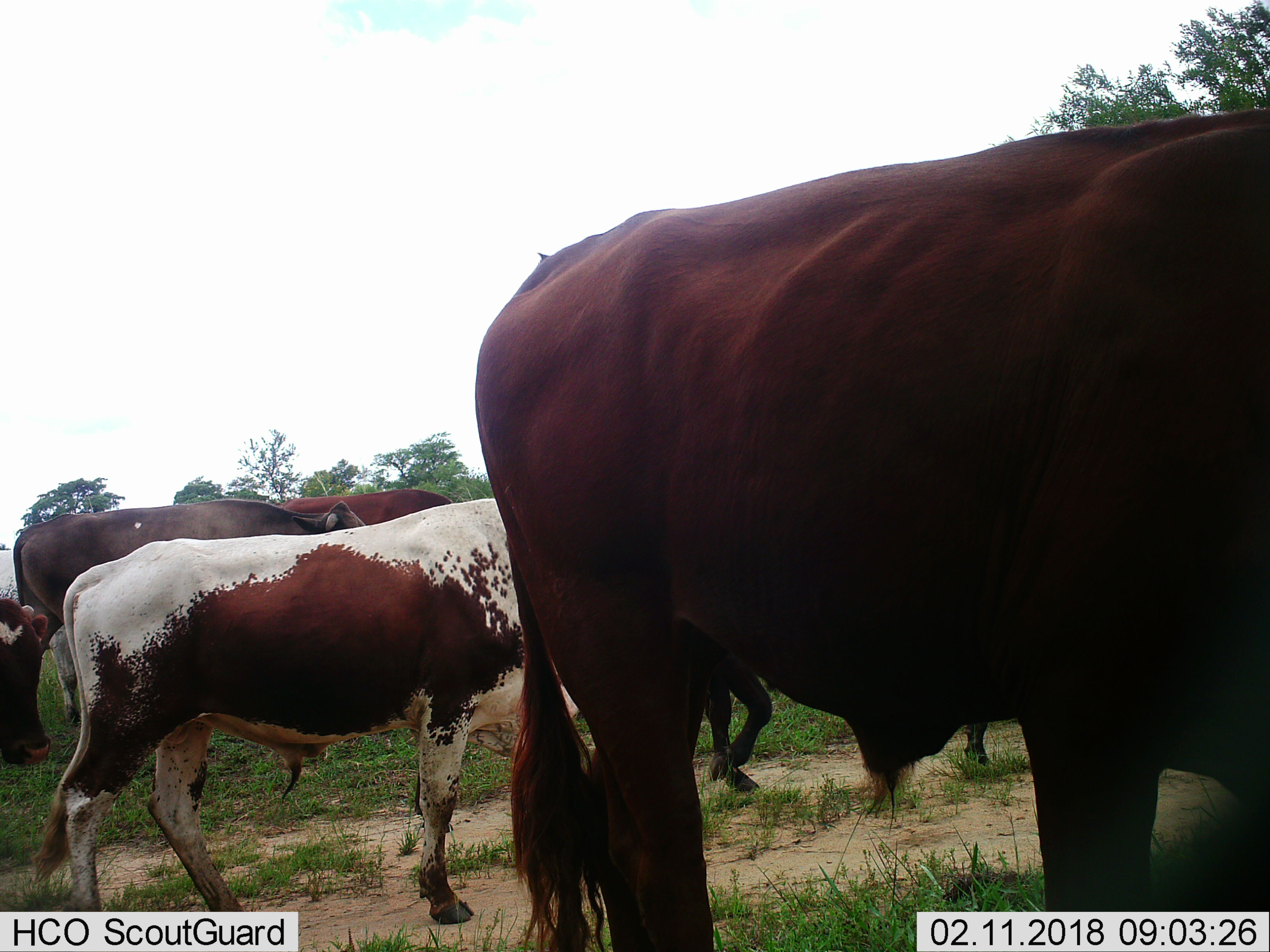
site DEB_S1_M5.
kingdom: Animalia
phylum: Chordata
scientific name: Vertebrata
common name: domestic animal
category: domesticanimal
Domesticanimal (domestic animal) (Vertebrata), count 6. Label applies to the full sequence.